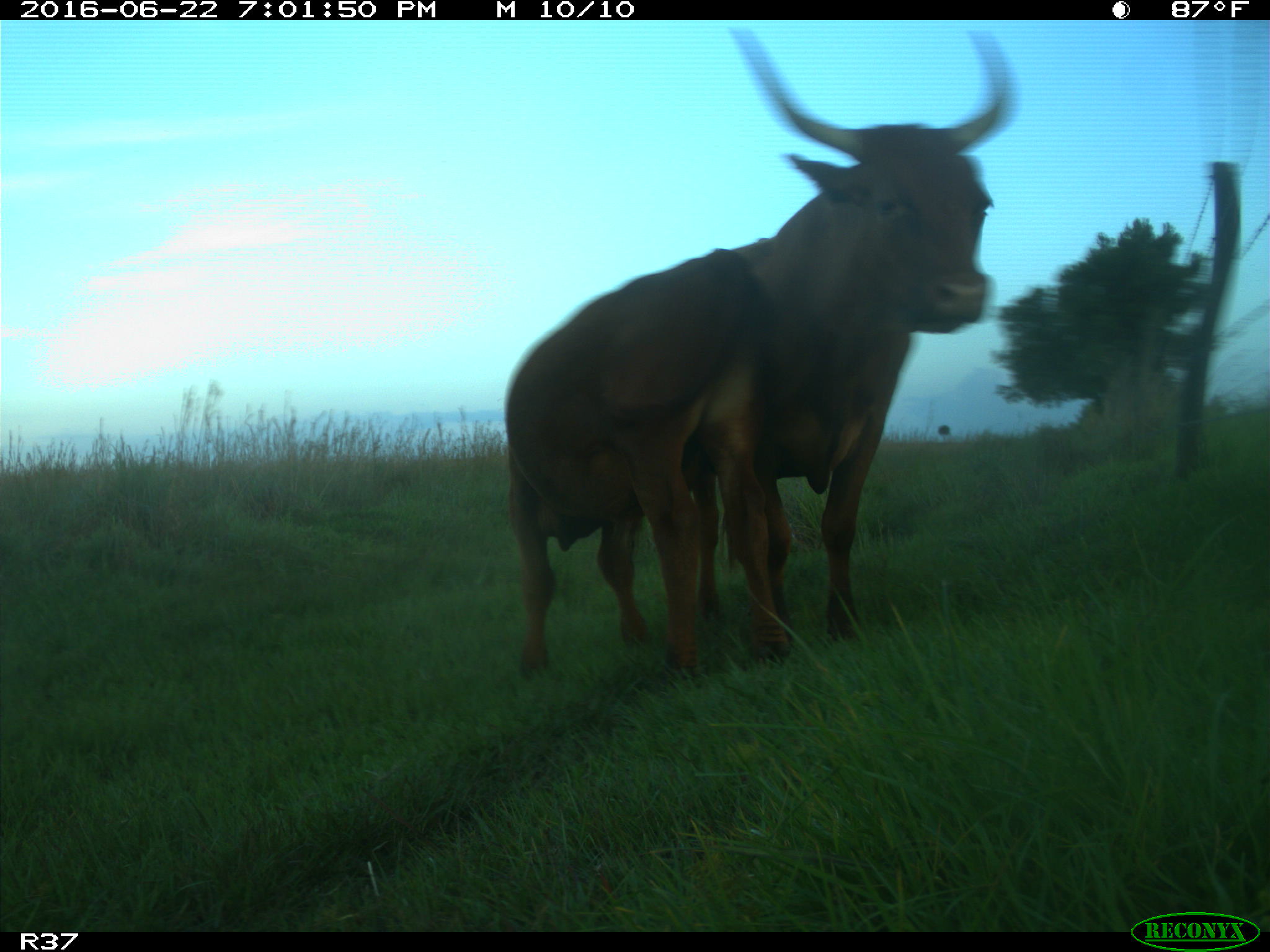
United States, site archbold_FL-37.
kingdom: Animalia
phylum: Chordata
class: Mammalia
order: Artiodactyla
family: Bovidae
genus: Bos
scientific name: Bos taurus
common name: domestic cow